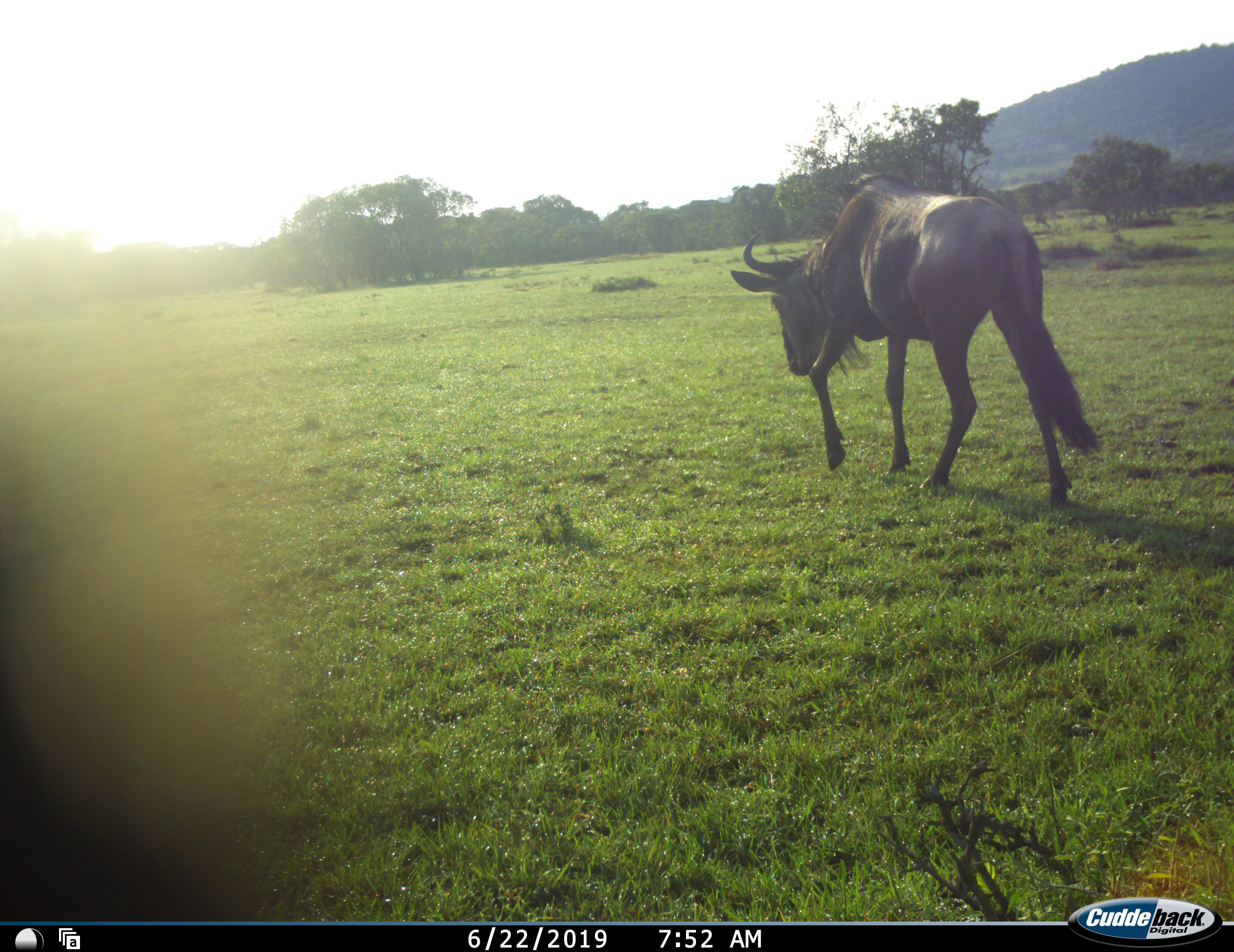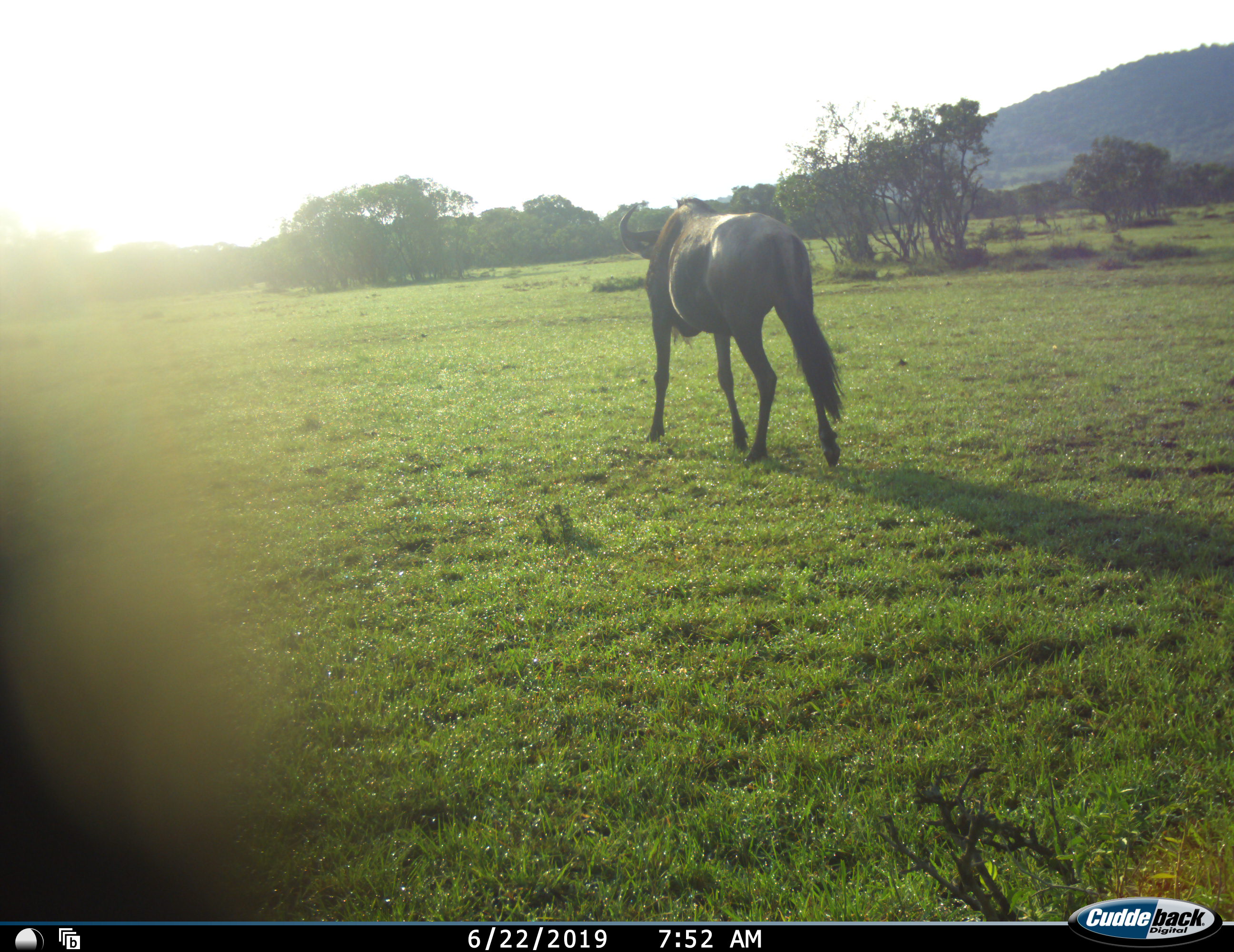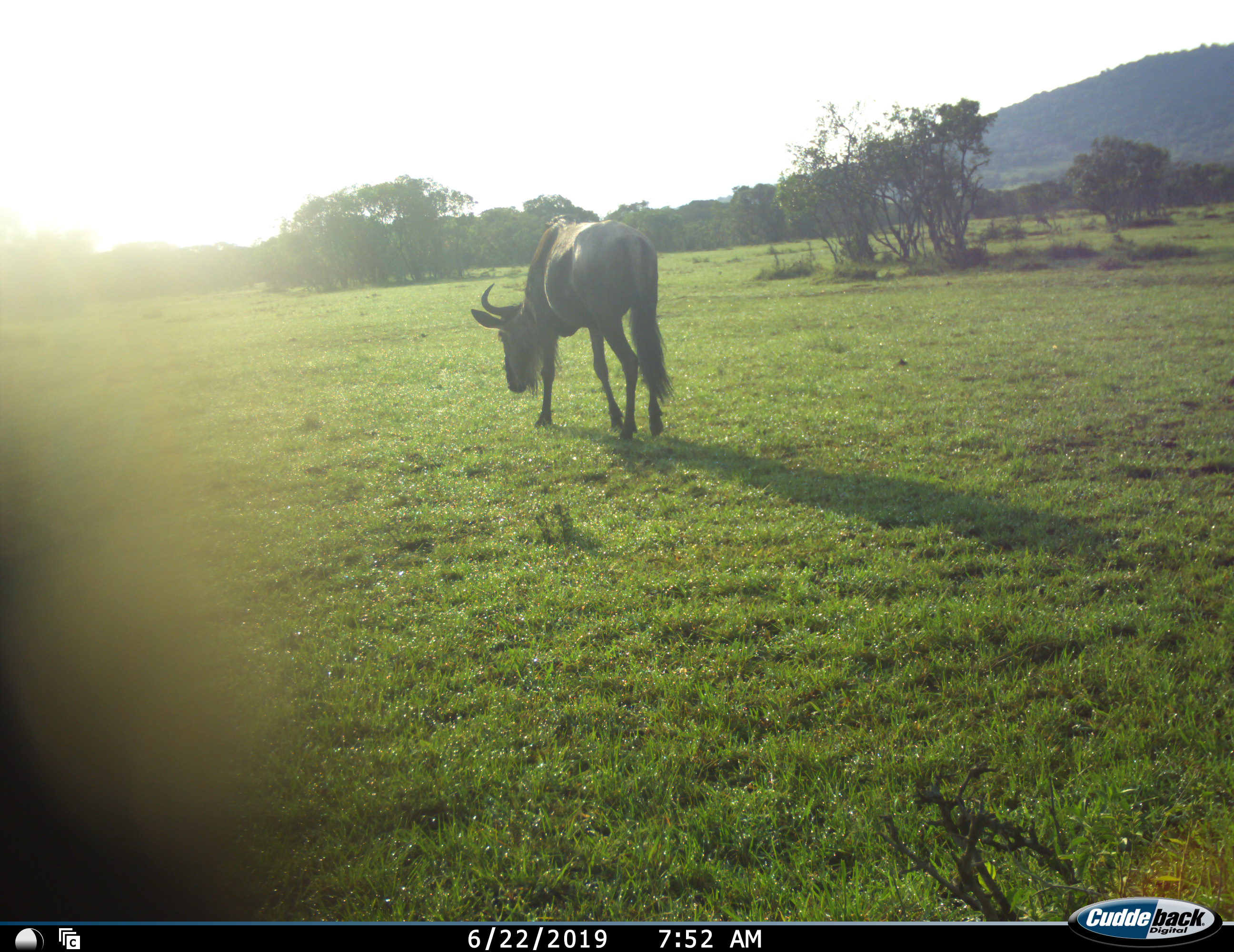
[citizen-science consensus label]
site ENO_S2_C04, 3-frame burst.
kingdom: Animalia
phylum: Chordata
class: Mammalia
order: Artiodactyla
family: Bovidae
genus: Connochaetes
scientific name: Connochaetes taurinus taurinus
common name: blue wildebeest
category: wildebeestblue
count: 1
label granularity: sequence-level